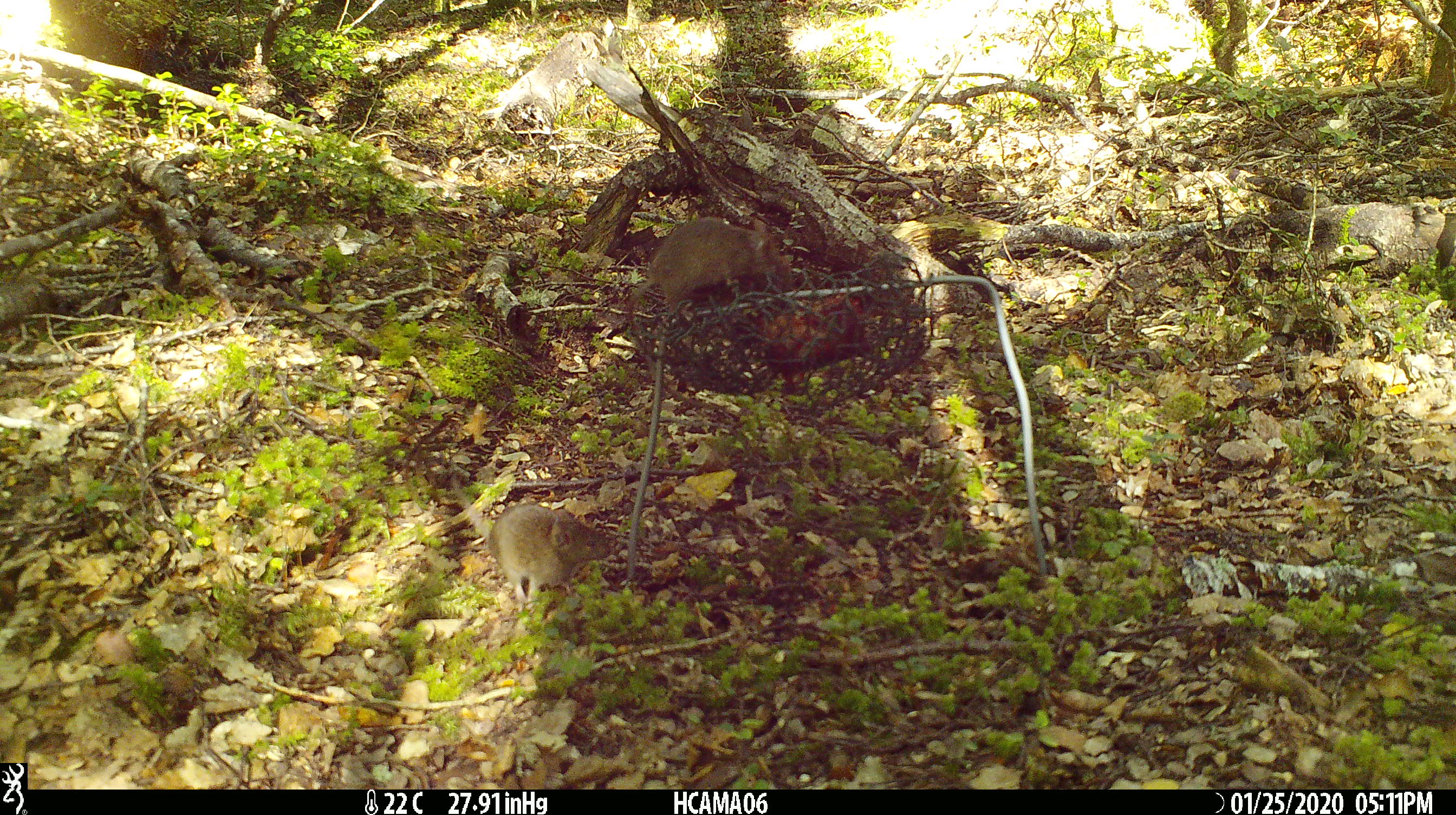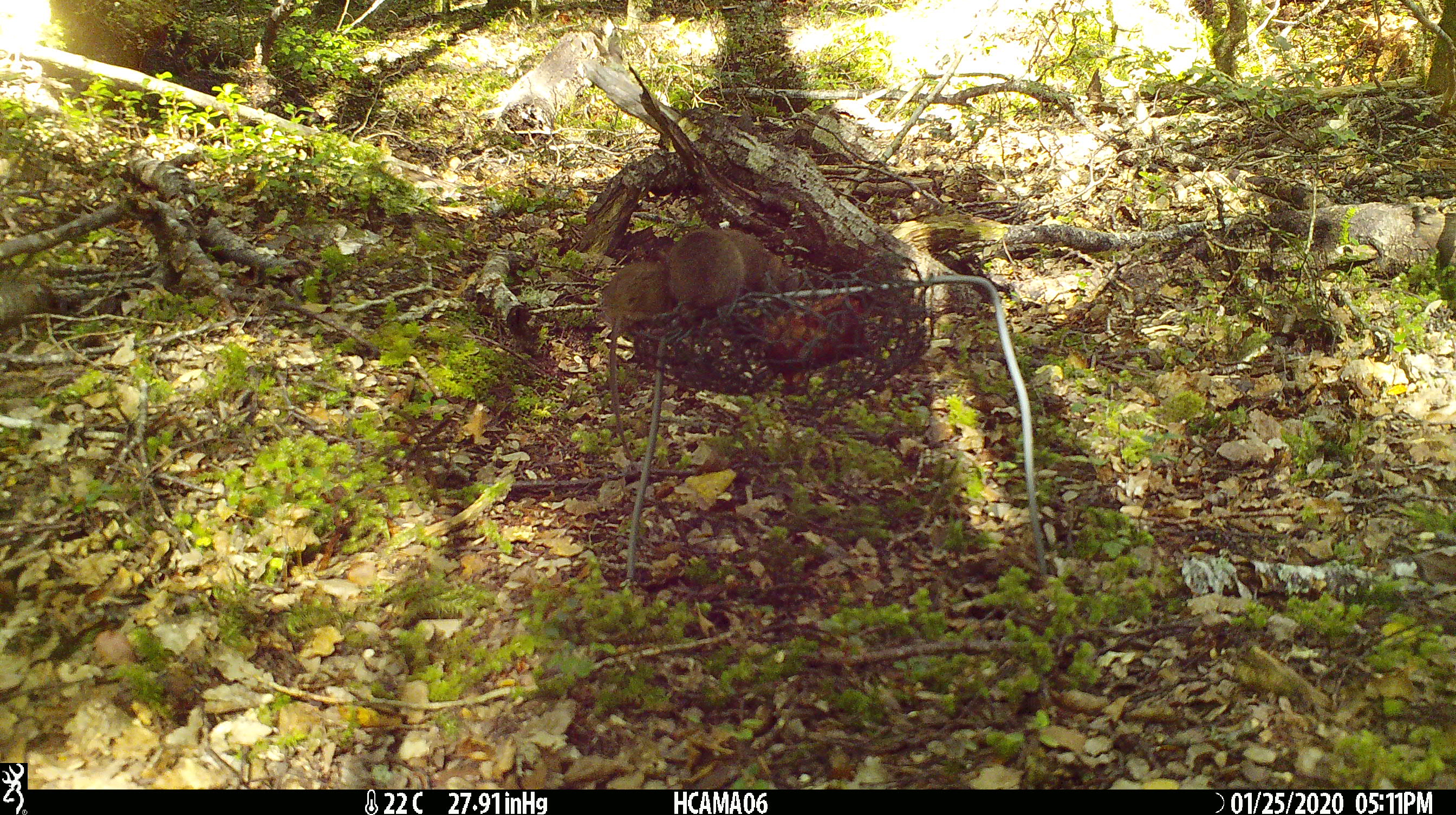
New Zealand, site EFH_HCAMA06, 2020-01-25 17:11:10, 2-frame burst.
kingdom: Animalia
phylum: Chordata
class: Mammalia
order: Rodentia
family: Muridae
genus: Mus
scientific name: Mus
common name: mouse